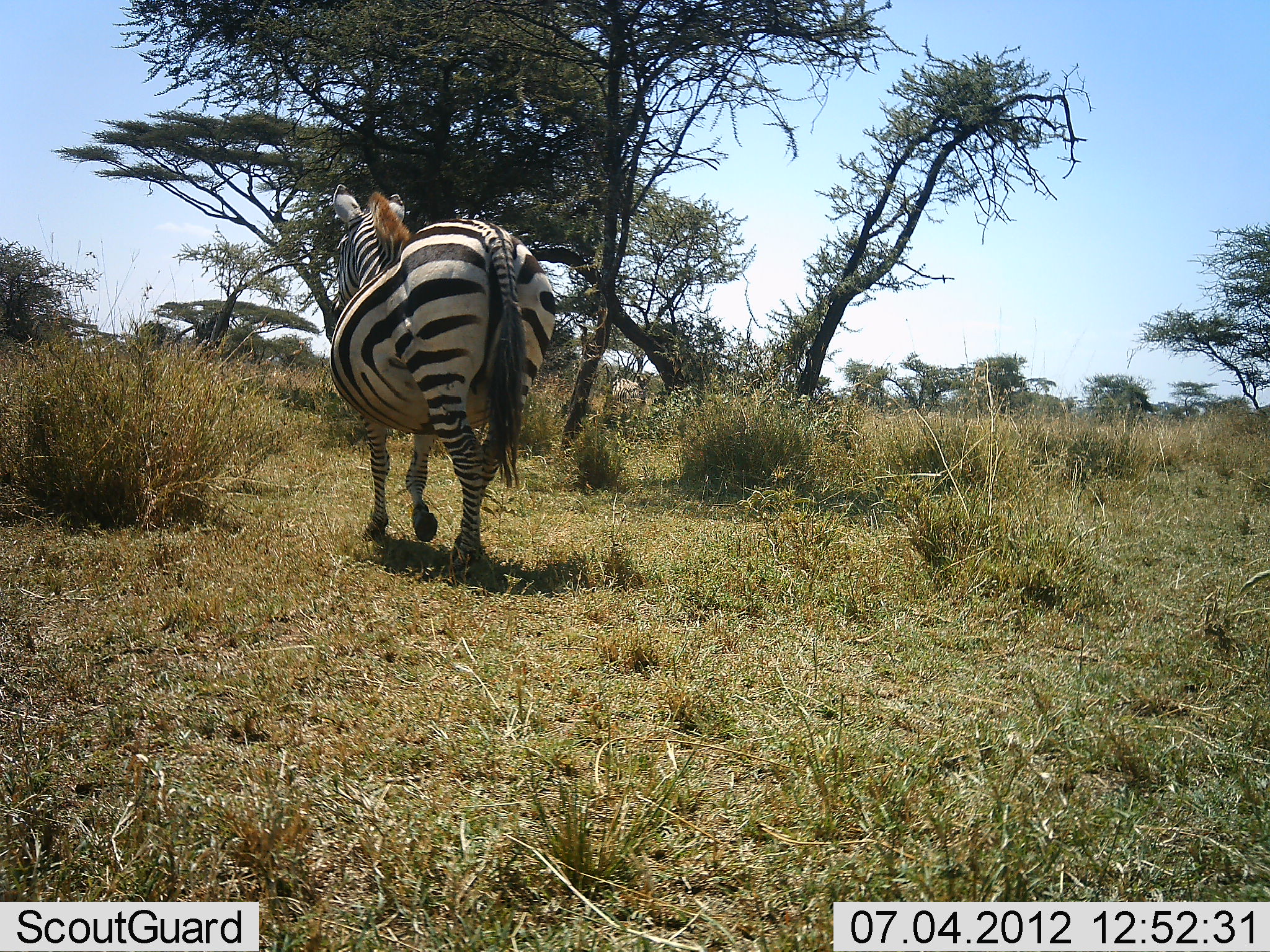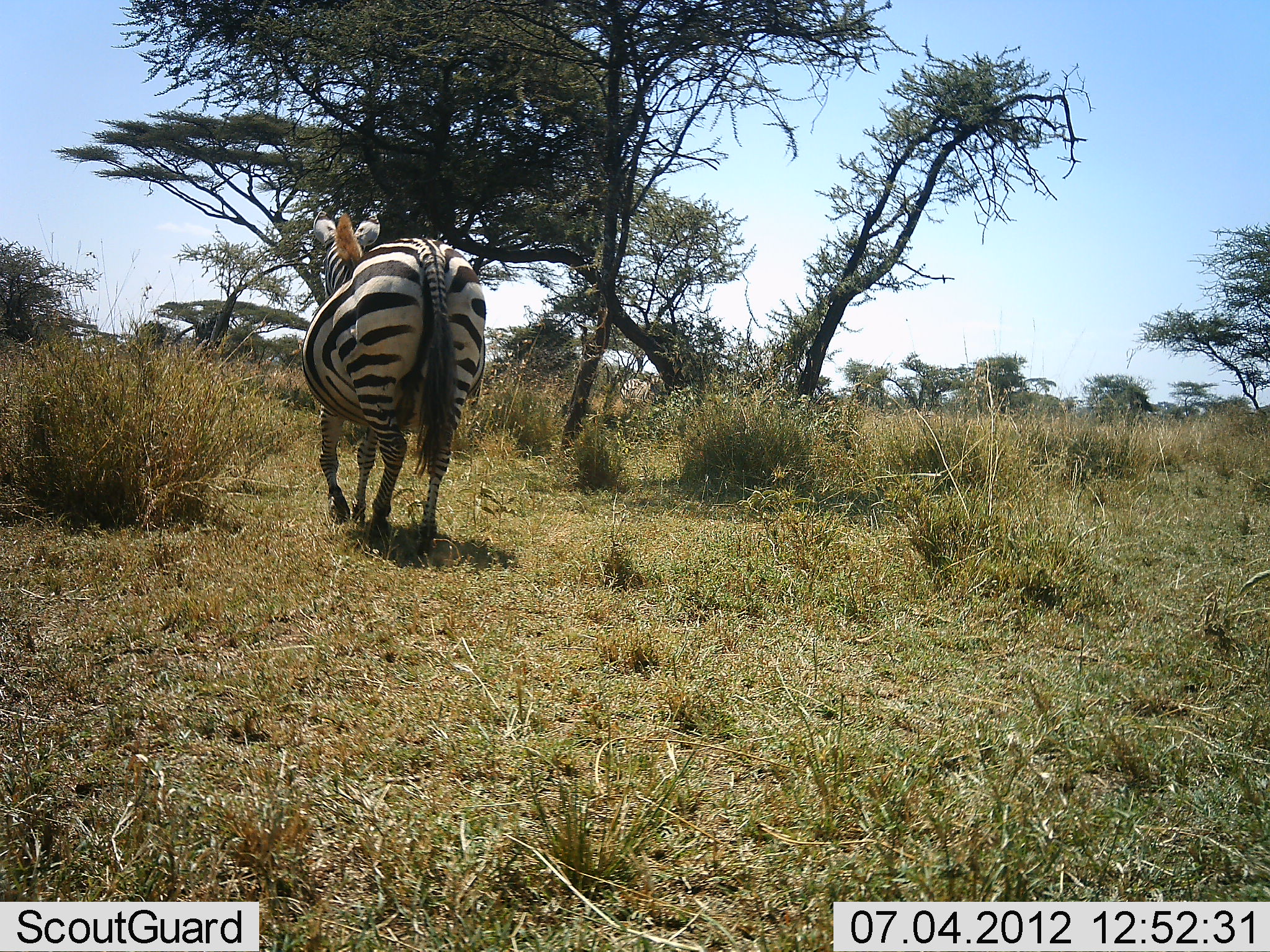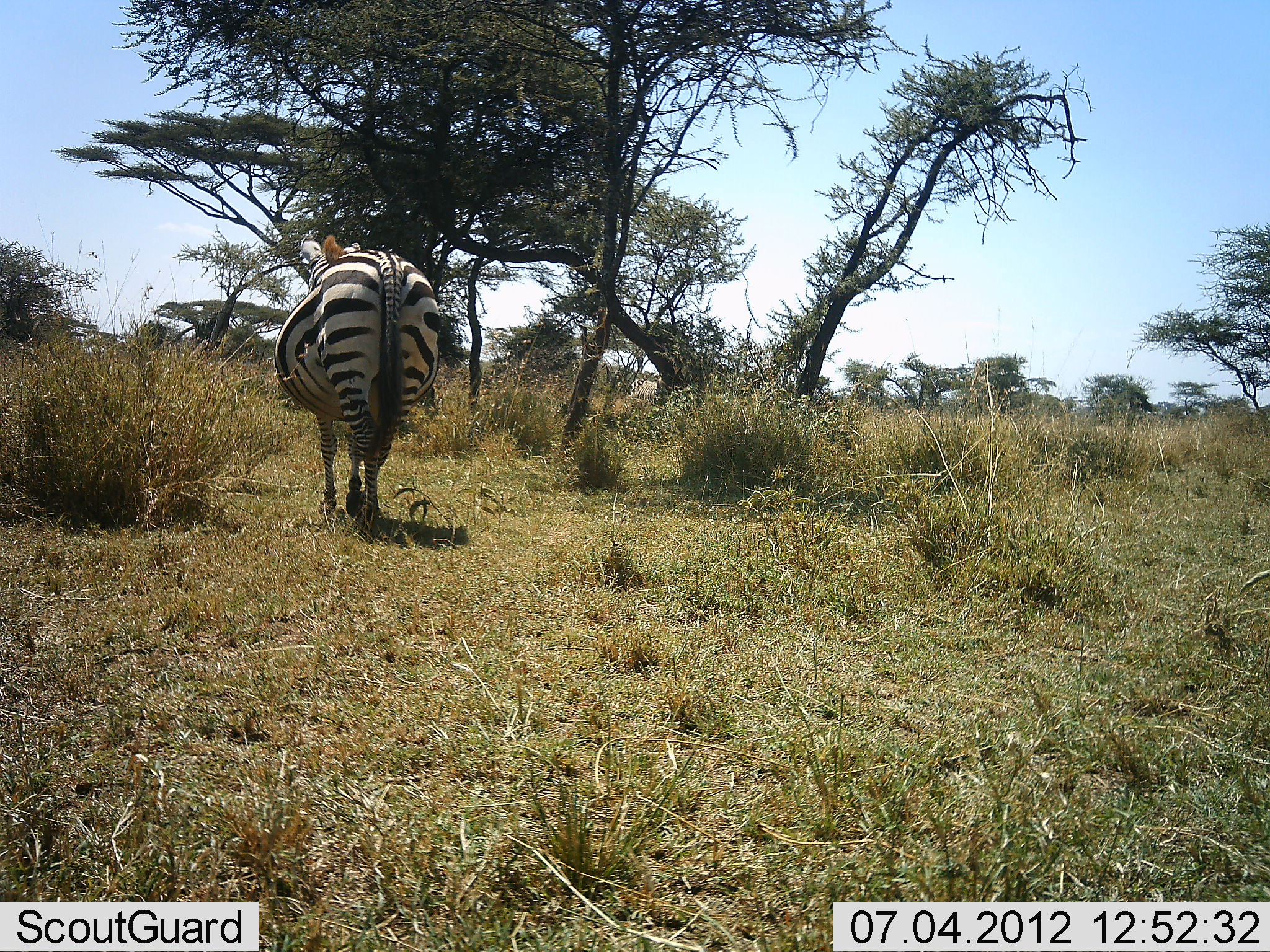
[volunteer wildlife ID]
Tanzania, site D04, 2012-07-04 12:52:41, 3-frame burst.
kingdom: Animalia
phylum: Chordata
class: Mammalia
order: Perissodactyla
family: Equidae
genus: Equus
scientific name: Equus quagga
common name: plains zebra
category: zebra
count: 2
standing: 0%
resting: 0%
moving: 100%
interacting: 0%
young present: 10%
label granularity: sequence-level